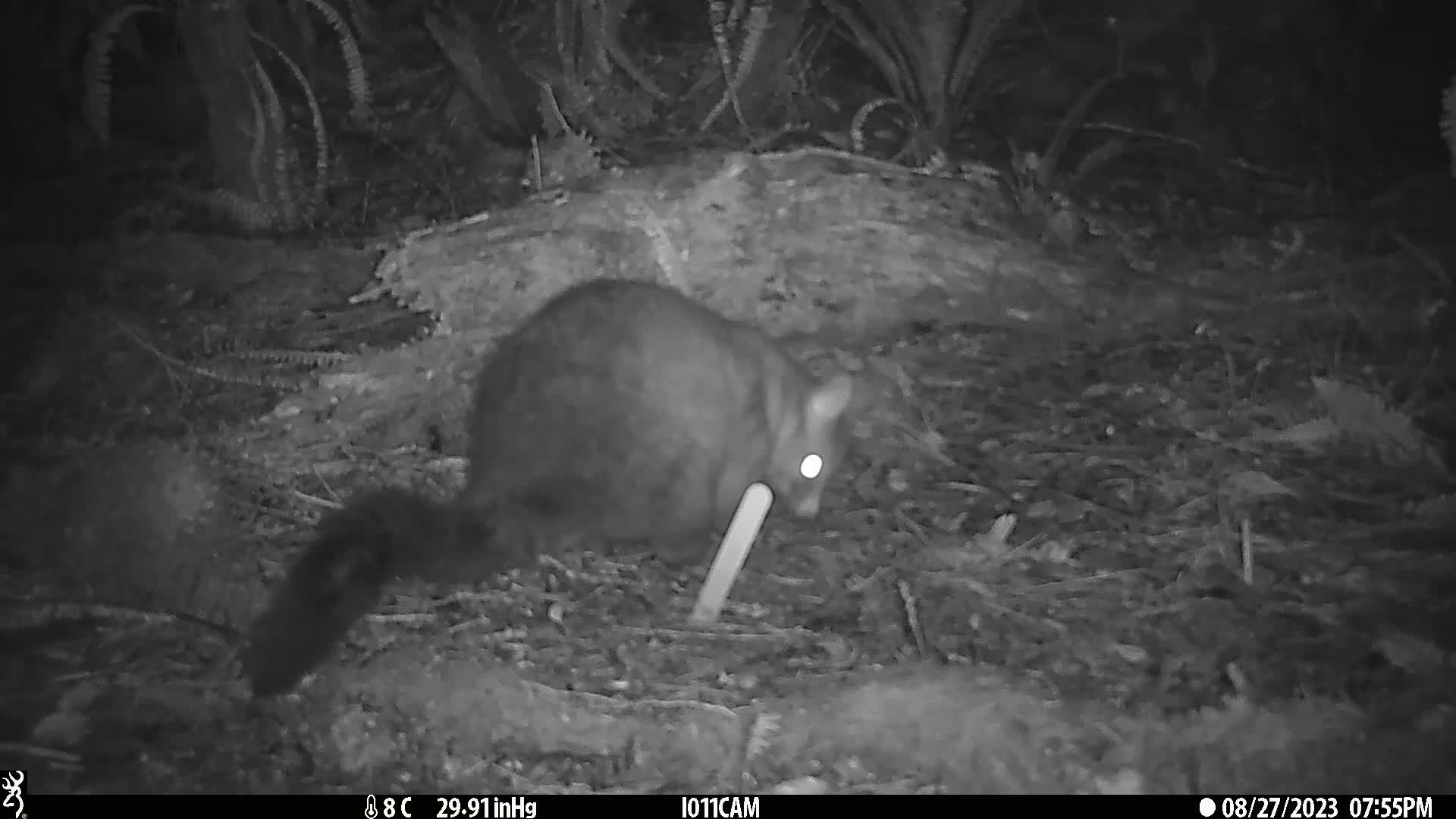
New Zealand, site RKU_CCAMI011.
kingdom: Animalia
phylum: Chordata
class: Mammalia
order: Diprotodontia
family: Phalangeridae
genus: Trichosurus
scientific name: Trichosurus vulpecula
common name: common brushtail possum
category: possum